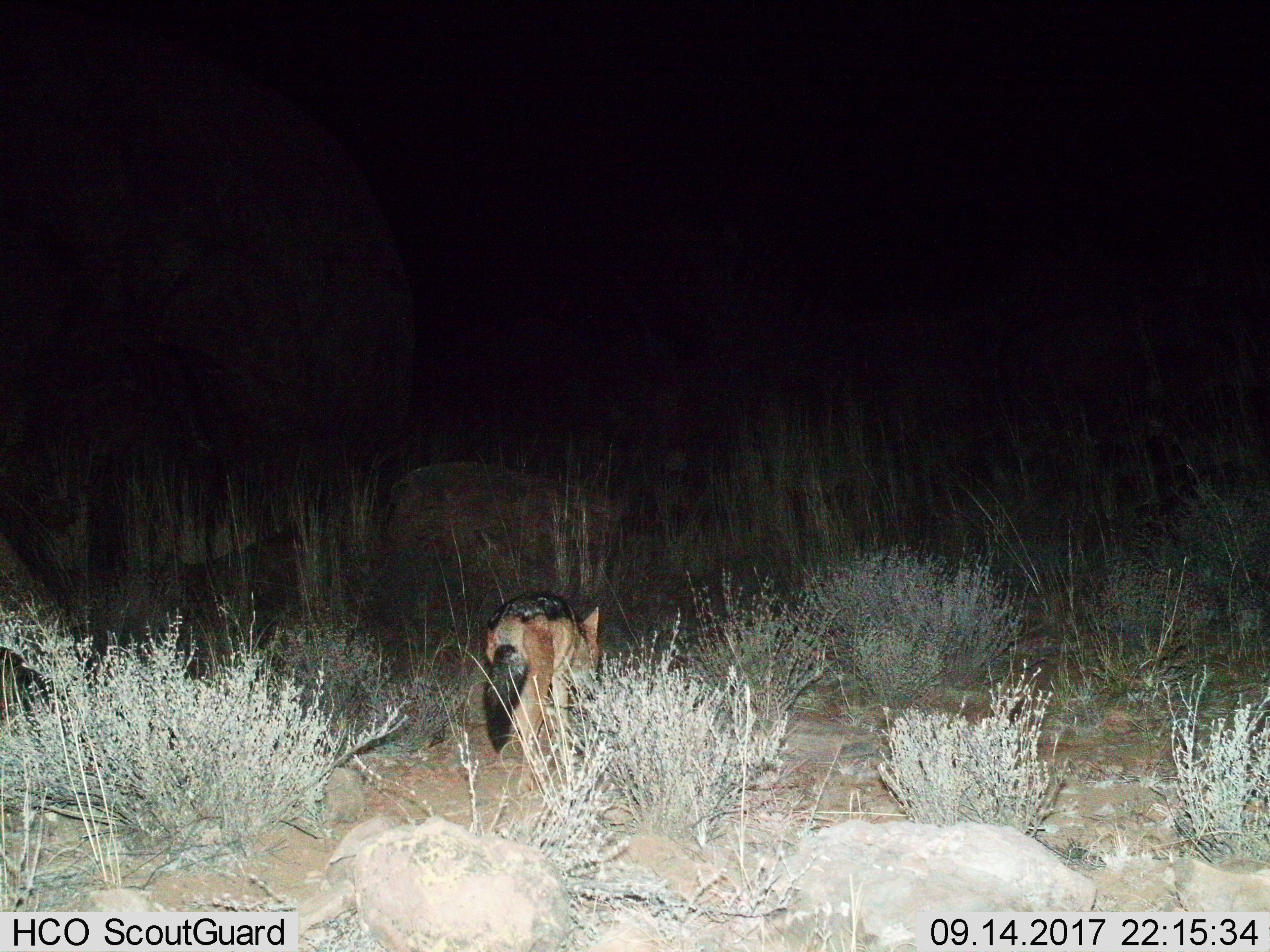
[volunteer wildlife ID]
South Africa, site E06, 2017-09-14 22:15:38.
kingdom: Animalia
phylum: Chordata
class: Mammalia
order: Carnivora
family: Canidae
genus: Lupulella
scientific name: Lupulella mesomelas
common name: black-backed jackal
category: jackalblackbacked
Jackalblackbacked (black-backed jackal) (Lupulella mesomelas), count 1. Behavior (volunteer vote fractions): standing 0%, resting 0%, moving 86%, interacting 0%. Young present (vote fraction): 0%. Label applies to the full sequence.